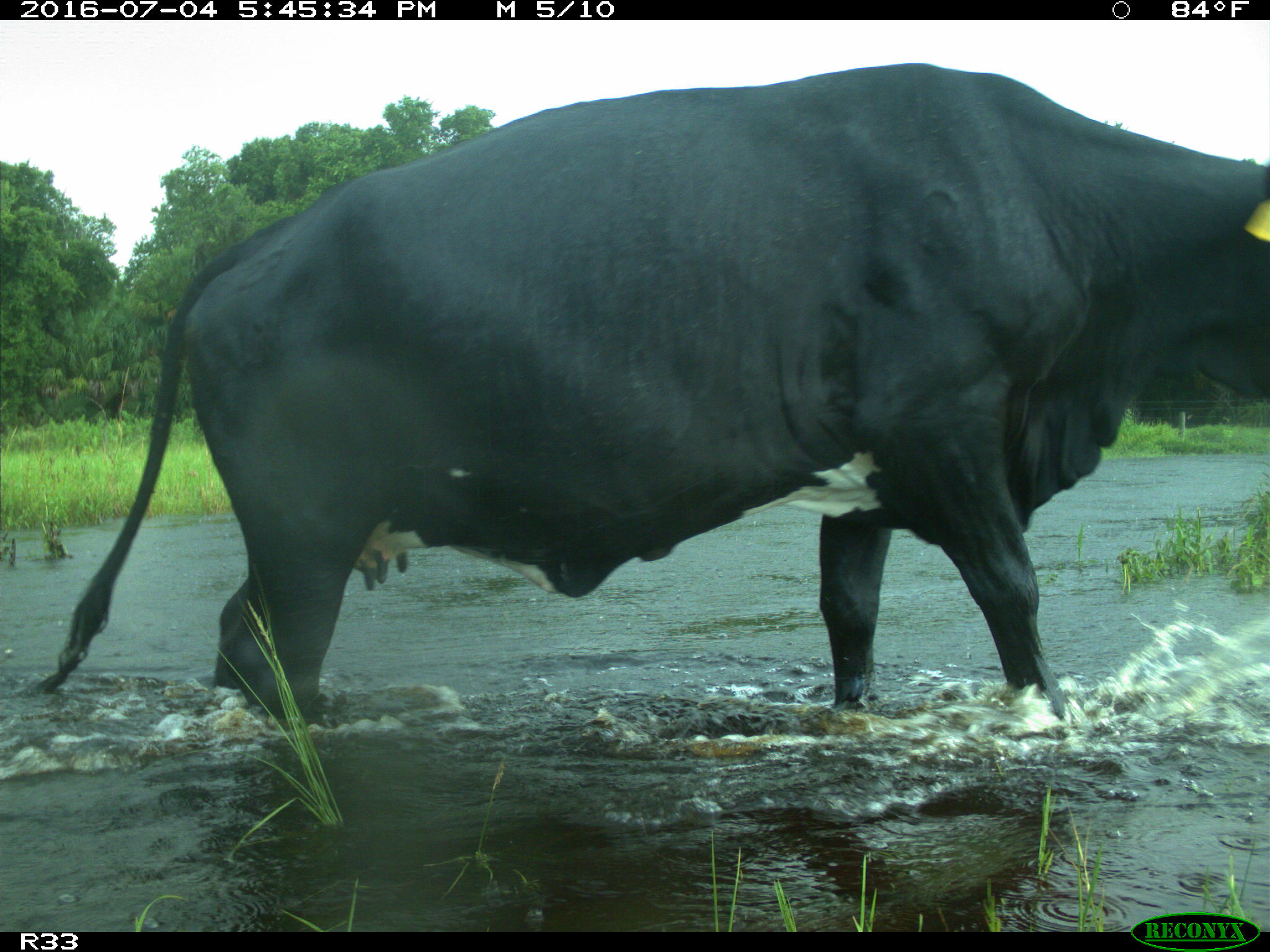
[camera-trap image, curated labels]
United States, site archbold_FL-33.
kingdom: Animalia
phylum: Chordata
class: Mammalia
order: Artiodactyla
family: Bovidae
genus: Bos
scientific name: Bos taurus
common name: domestic cow